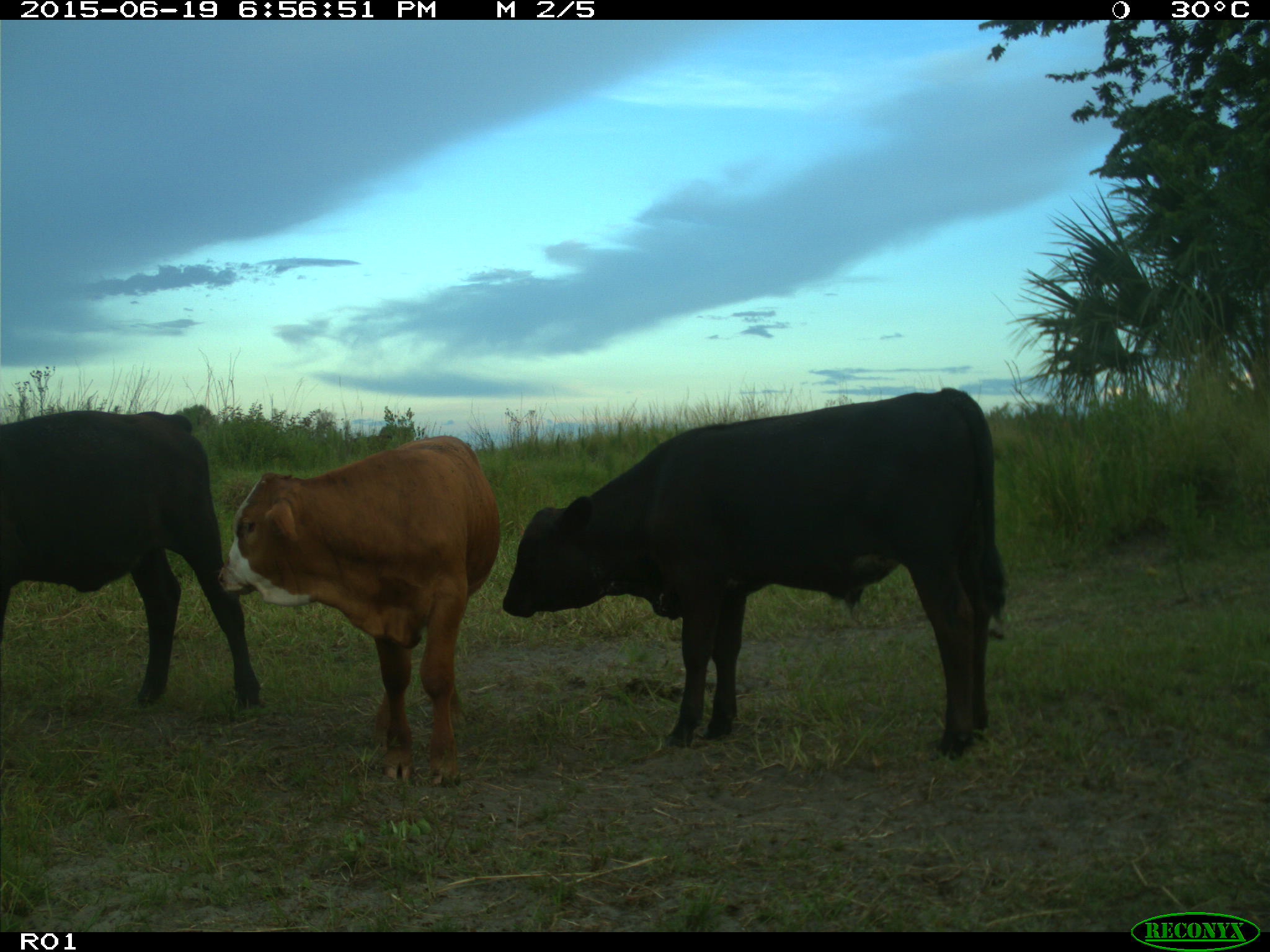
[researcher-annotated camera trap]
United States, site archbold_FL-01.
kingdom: Animalia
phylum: Chordata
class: Mammalia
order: Artiodactyla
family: Bovidae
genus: Bos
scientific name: Bos taurus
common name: domestic cow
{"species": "Bos taurus (domestic cow)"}